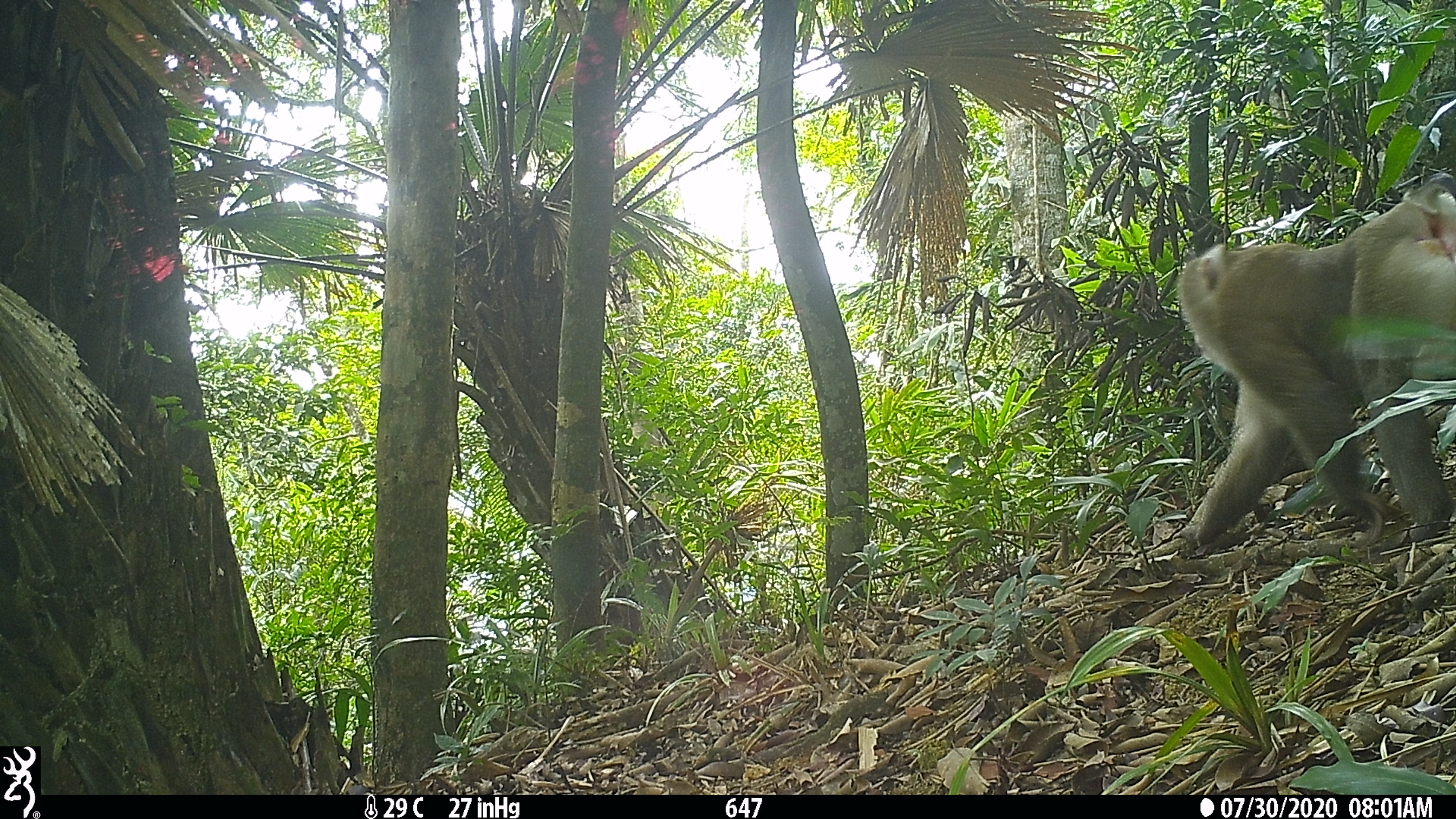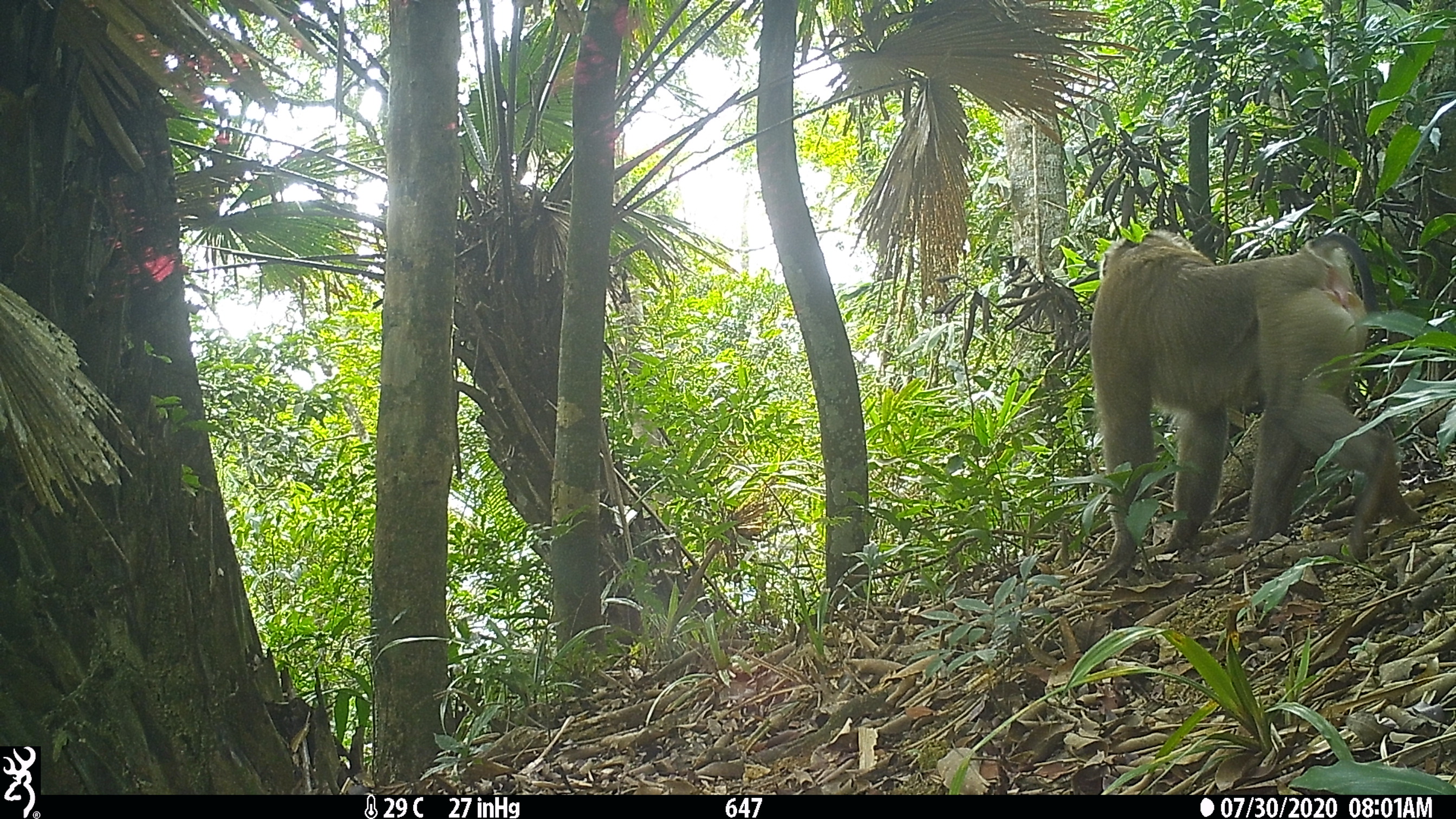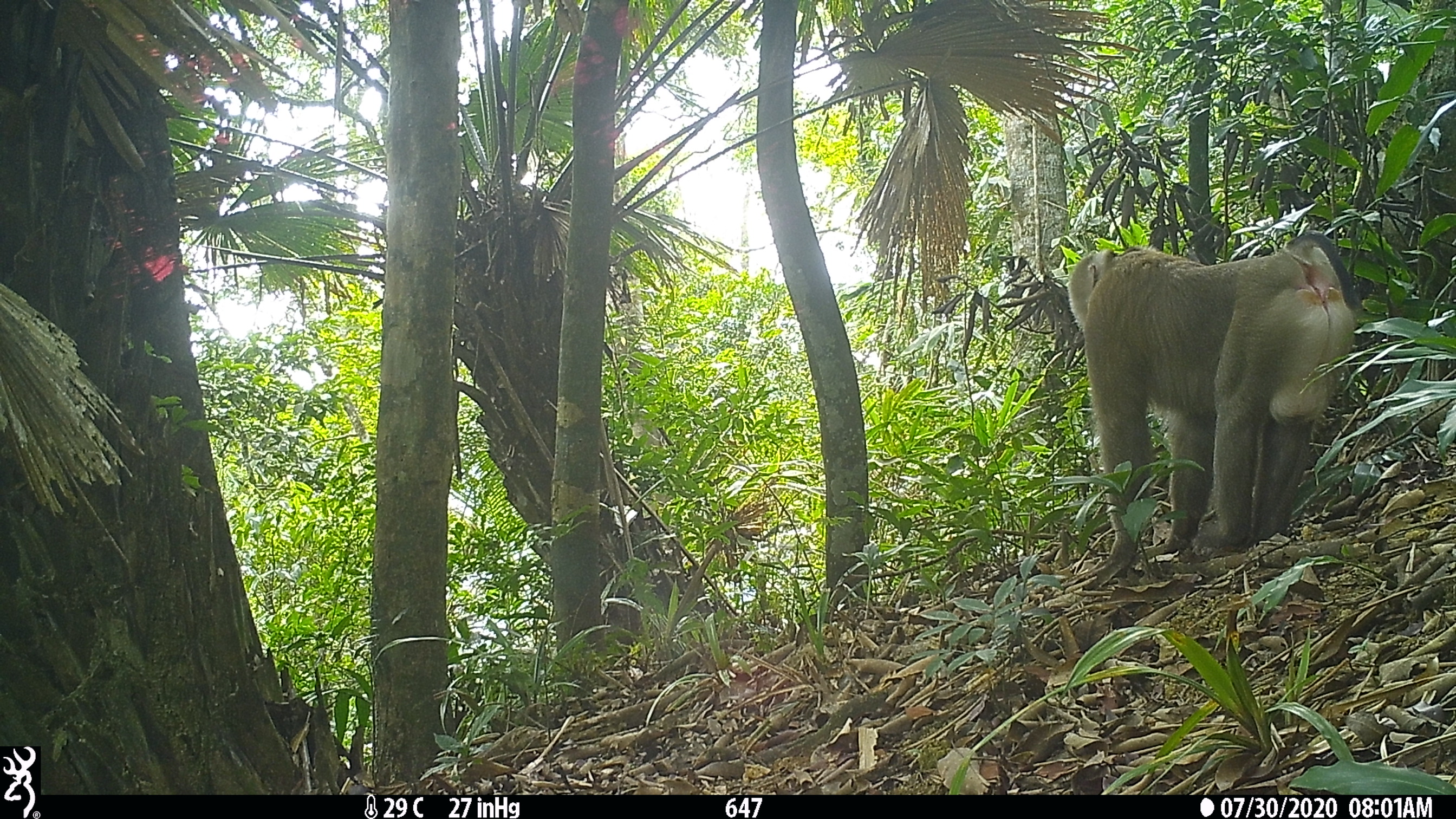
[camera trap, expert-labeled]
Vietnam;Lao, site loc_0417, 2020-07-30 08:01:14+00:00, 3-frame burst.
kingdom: Animalia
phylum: Chordata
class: Mammalia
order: Primates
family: Cercopithecidae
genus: Macaca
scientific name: Macaca nemestrina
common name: pig-tailed macaque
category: pig tailed macaque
Pig tailed macaque (pig-tailed macaque) (Macaca nemestrina). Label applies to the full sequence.